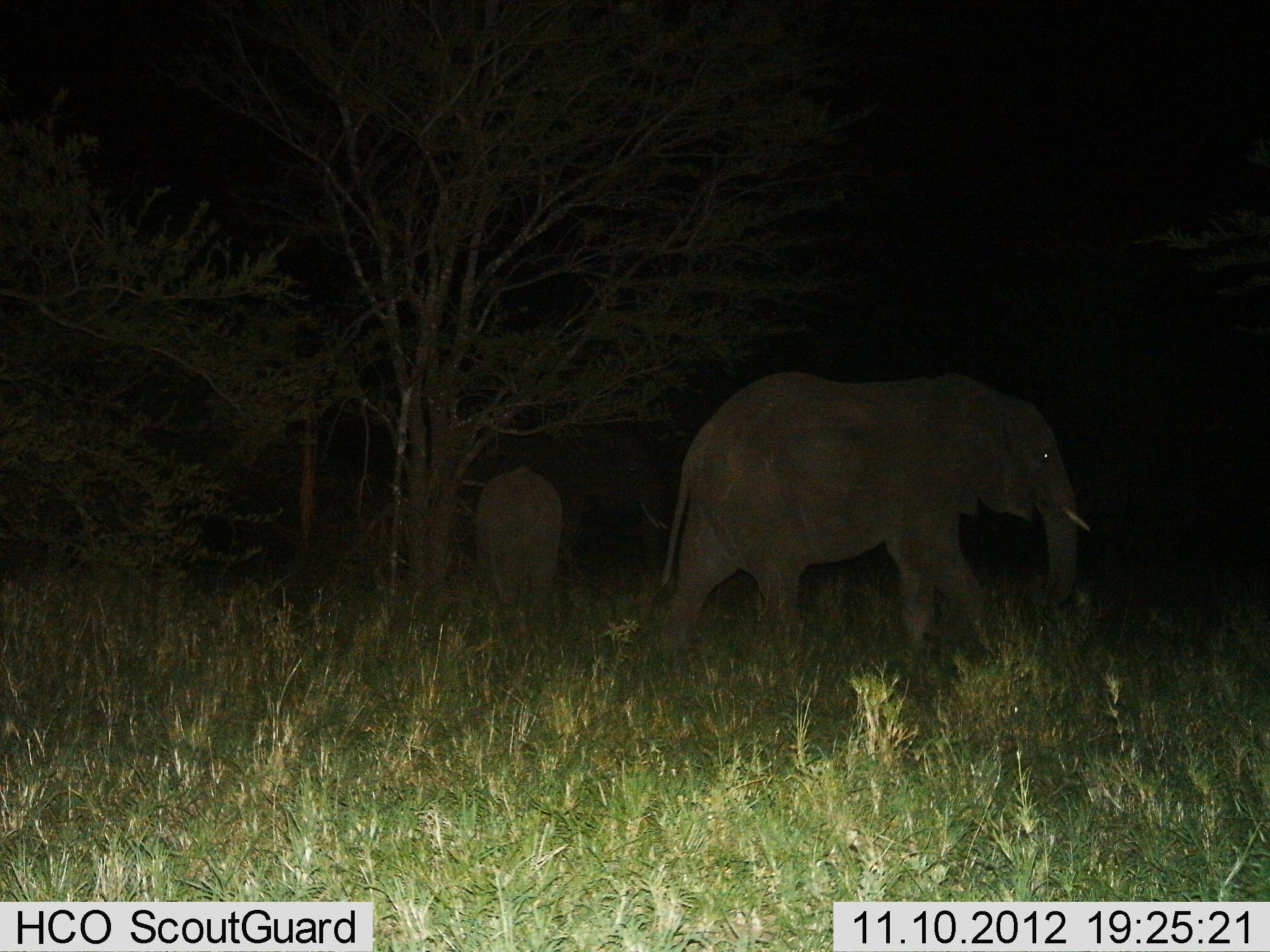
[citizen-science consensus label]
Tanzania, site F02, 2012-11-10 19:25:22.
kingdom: Animalia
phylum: Chordata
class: Mammalia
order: Proboscidea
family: Elephantidae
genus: Loxodonta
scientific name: Loxodonta africana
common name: african bush elephant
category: elephant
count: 2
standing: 60%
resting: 0%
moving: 60%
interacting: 0%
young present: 30%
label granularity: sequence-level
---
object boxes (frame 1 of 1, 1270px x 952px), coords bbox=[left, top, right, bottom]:
animal: bbox=[649, 369, 1090, 673]; bbox=[472, 466, 562, 614]